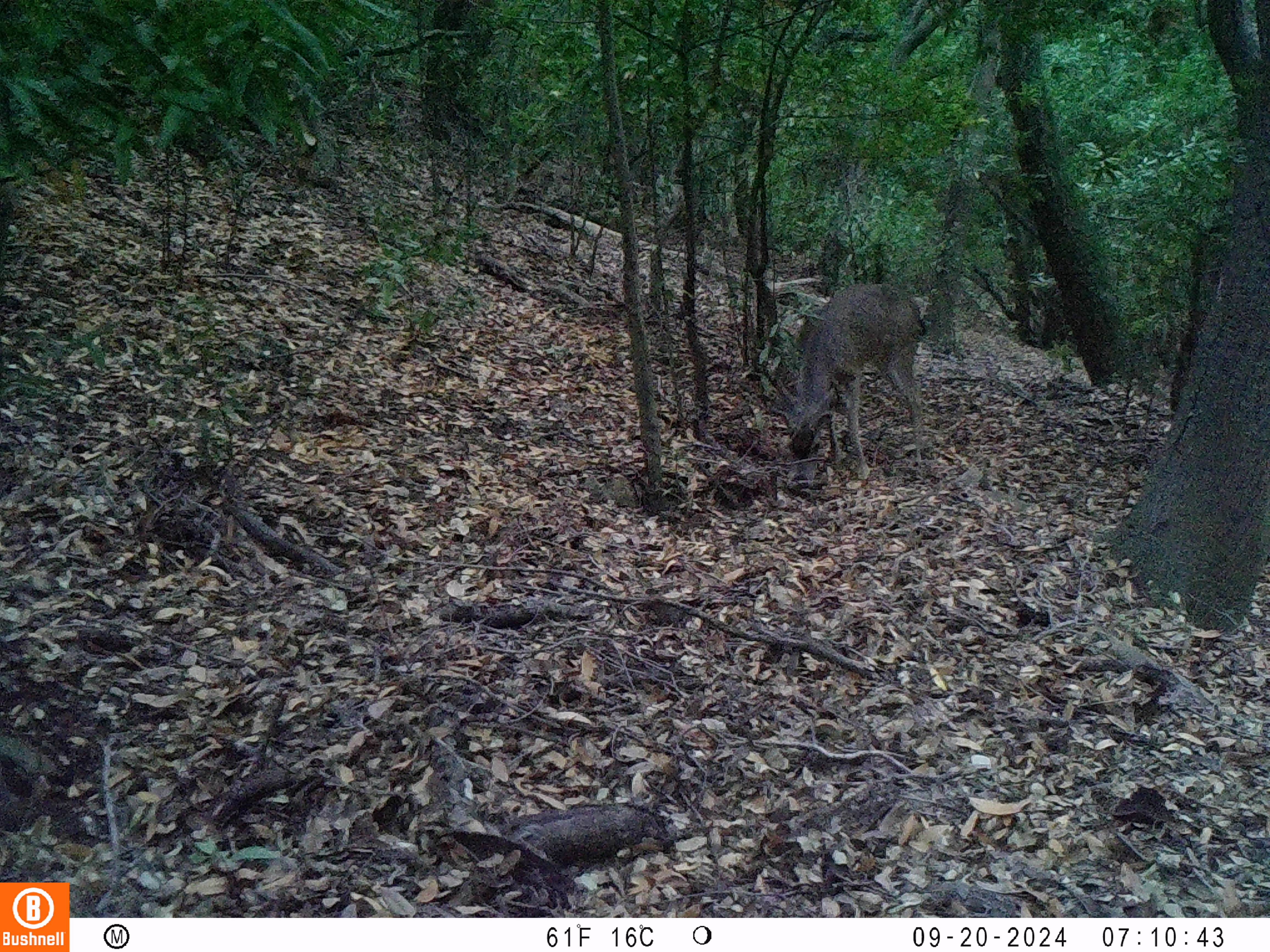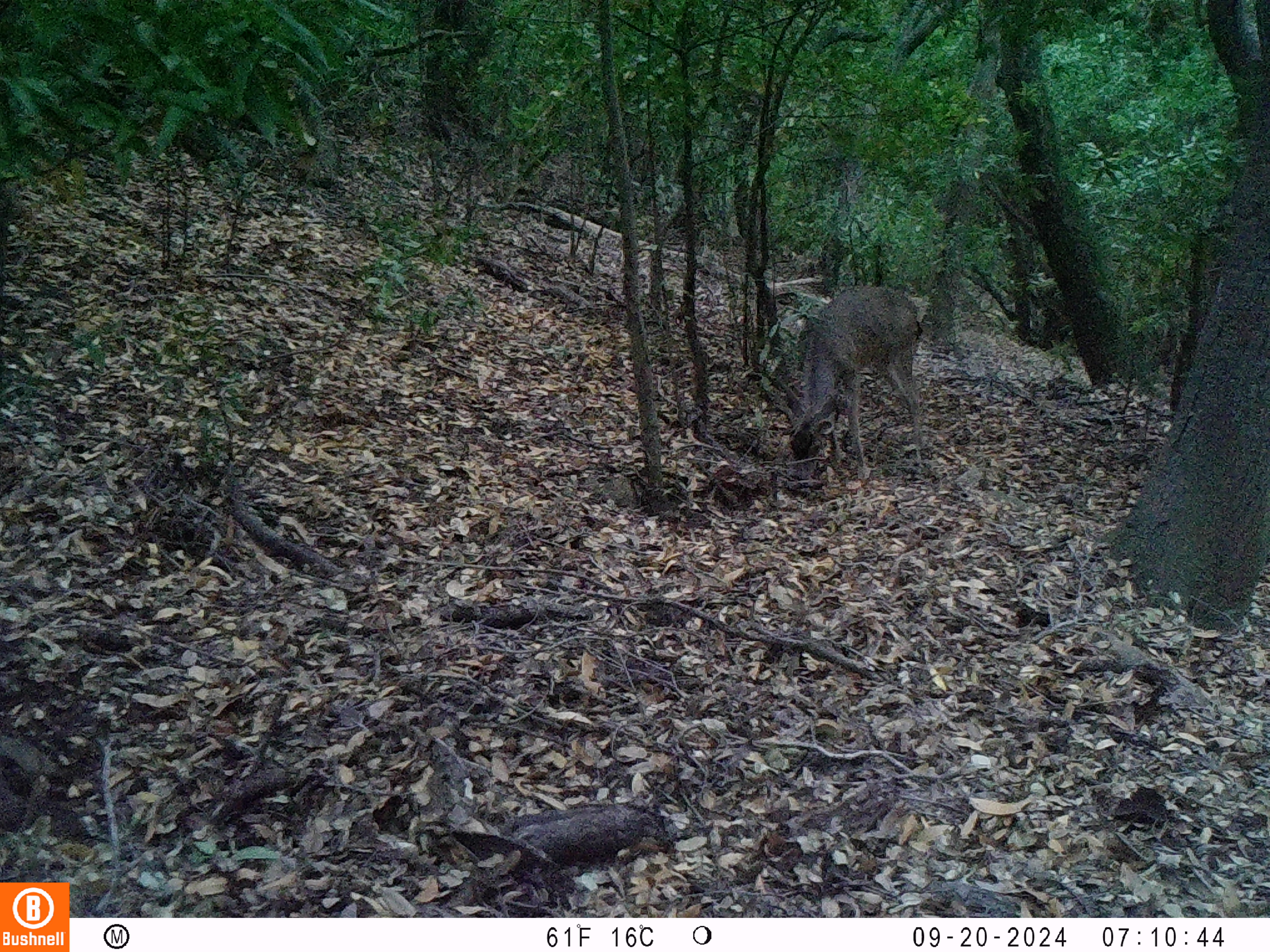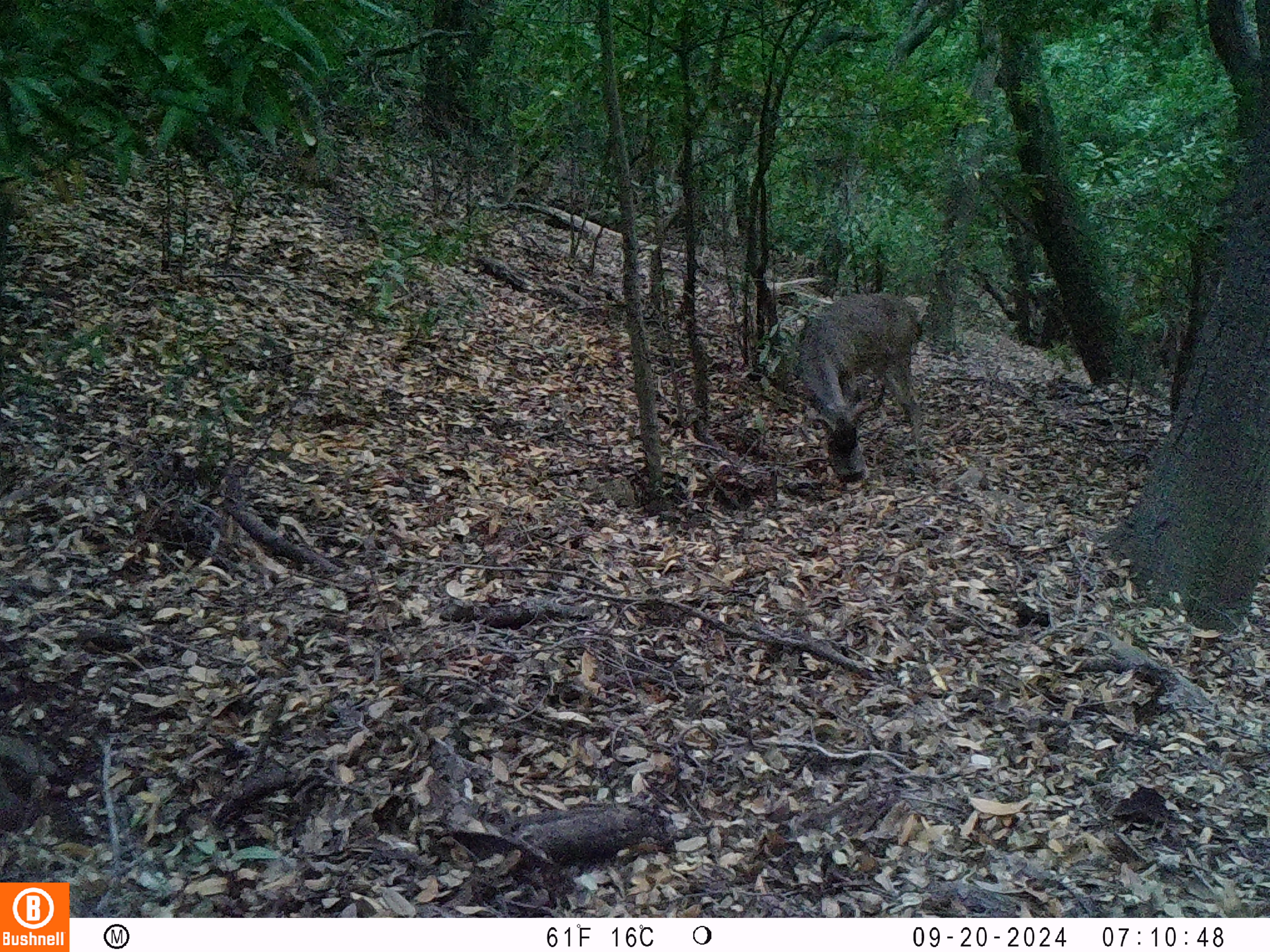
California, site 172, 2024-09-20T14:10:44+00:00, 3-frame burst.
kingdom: Animalia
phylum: Chordata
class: Mammalia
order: Artiodactyla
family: Cervidae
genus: Odocoileus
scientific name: Odocoileus hemionus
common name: mule deer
Mule deer (Odocoileus hemionus).